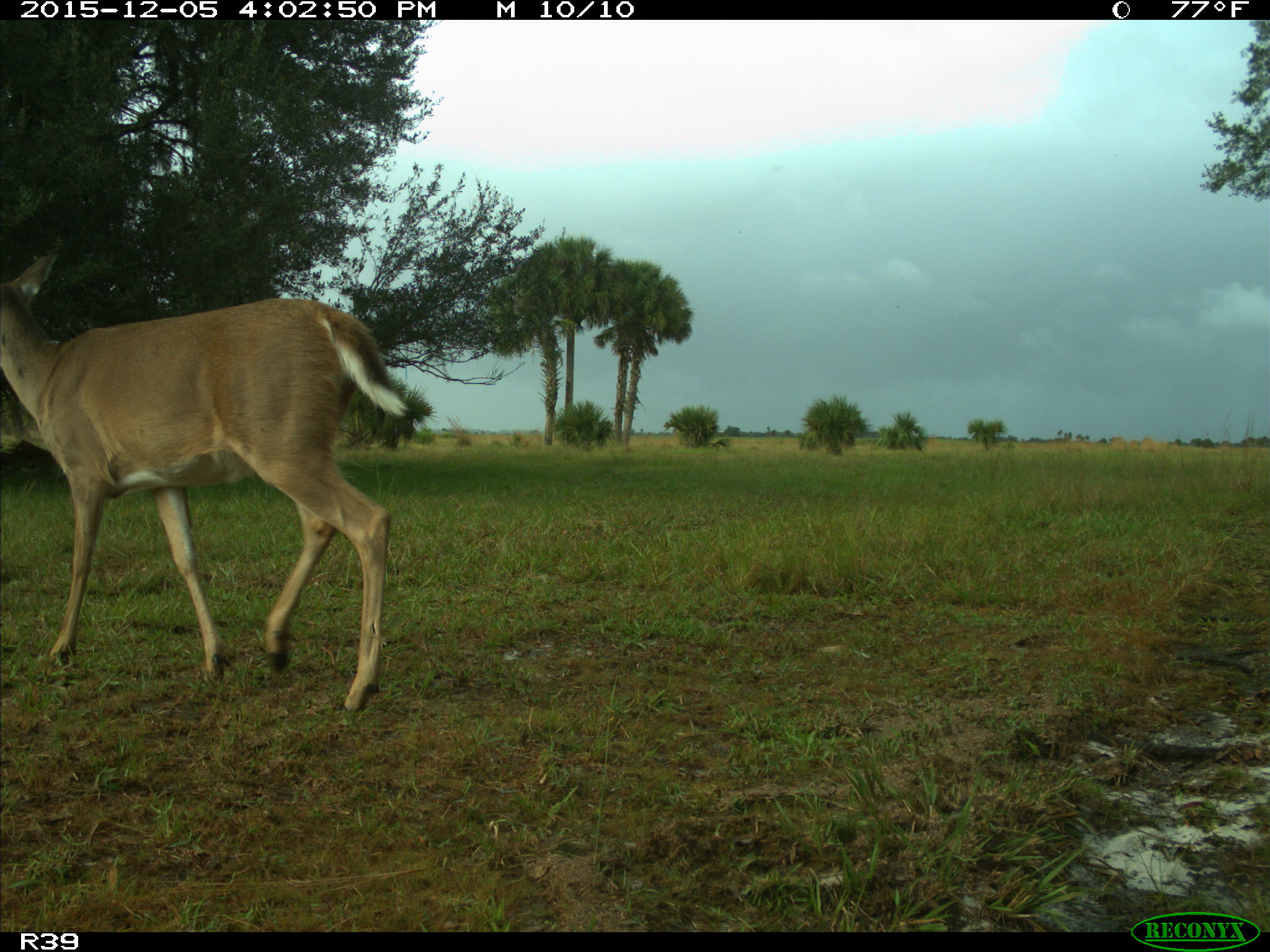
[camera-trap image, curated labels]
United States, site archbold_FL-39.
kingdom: Animalia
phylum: Chordata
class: Mammalia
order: Artiodactyla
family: Cervidae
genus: Odocoileus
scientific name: Odocoileus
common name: deer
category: unidentified deer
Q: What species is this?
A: Unidentified deer (deer) (Odocoileus).